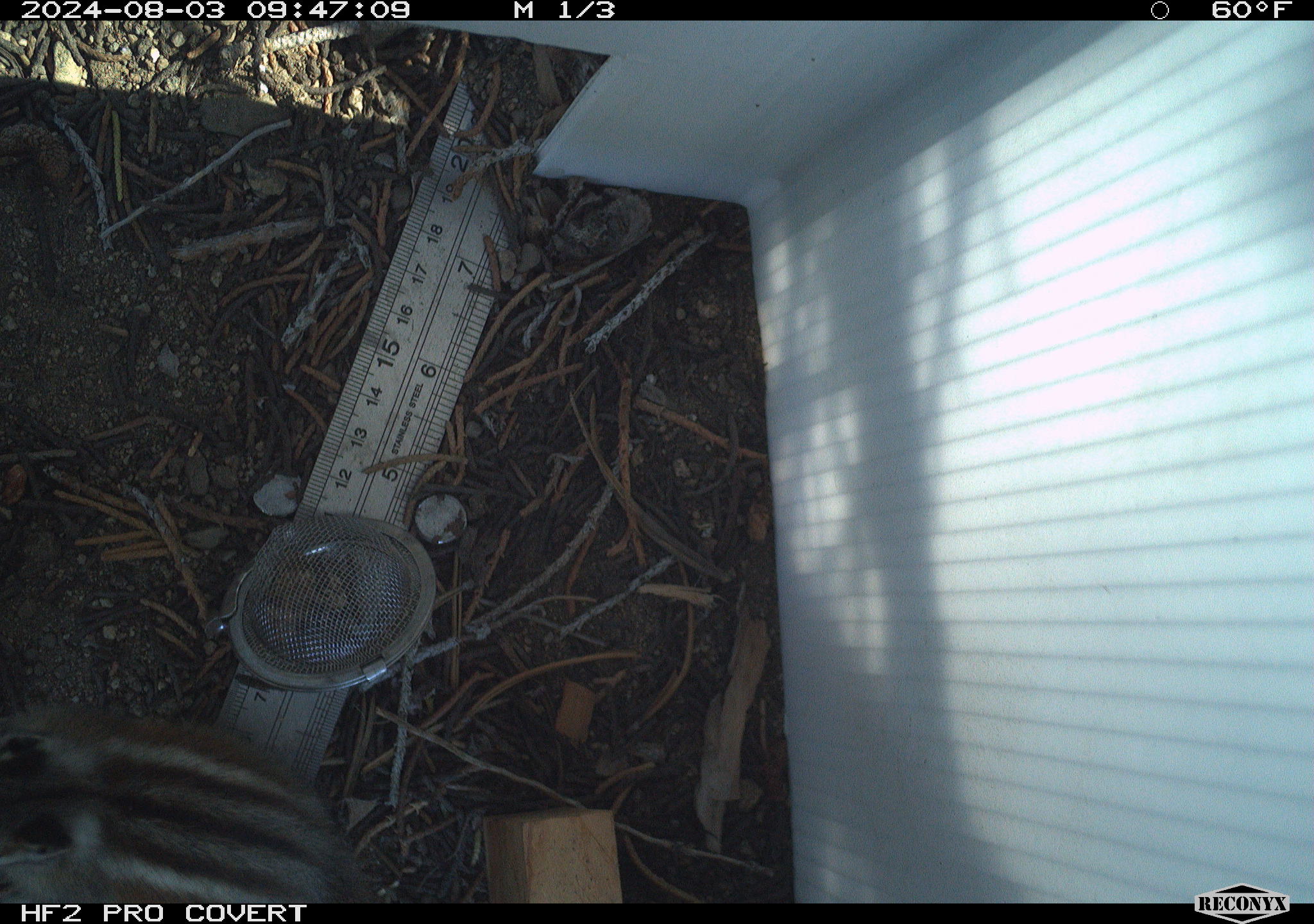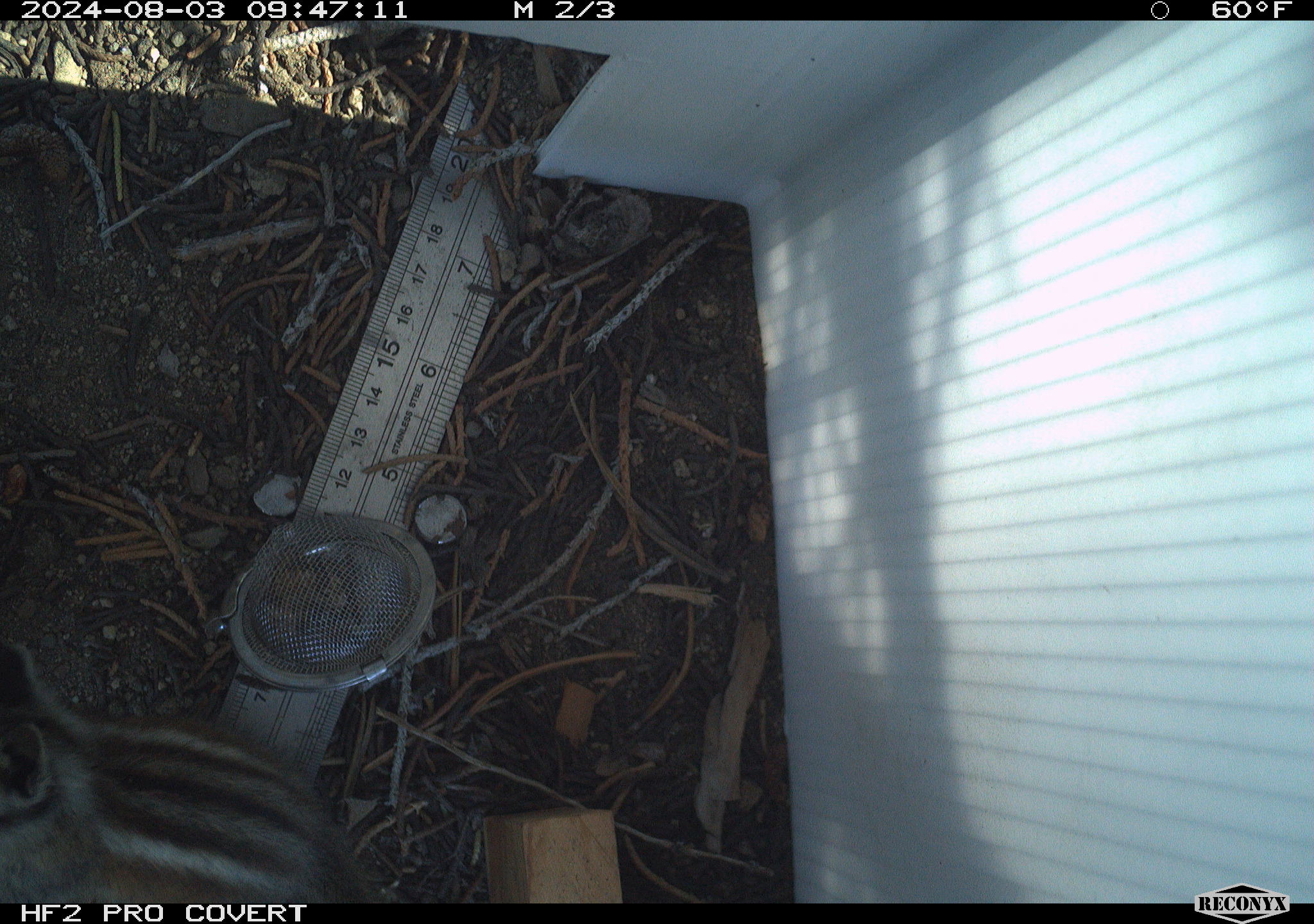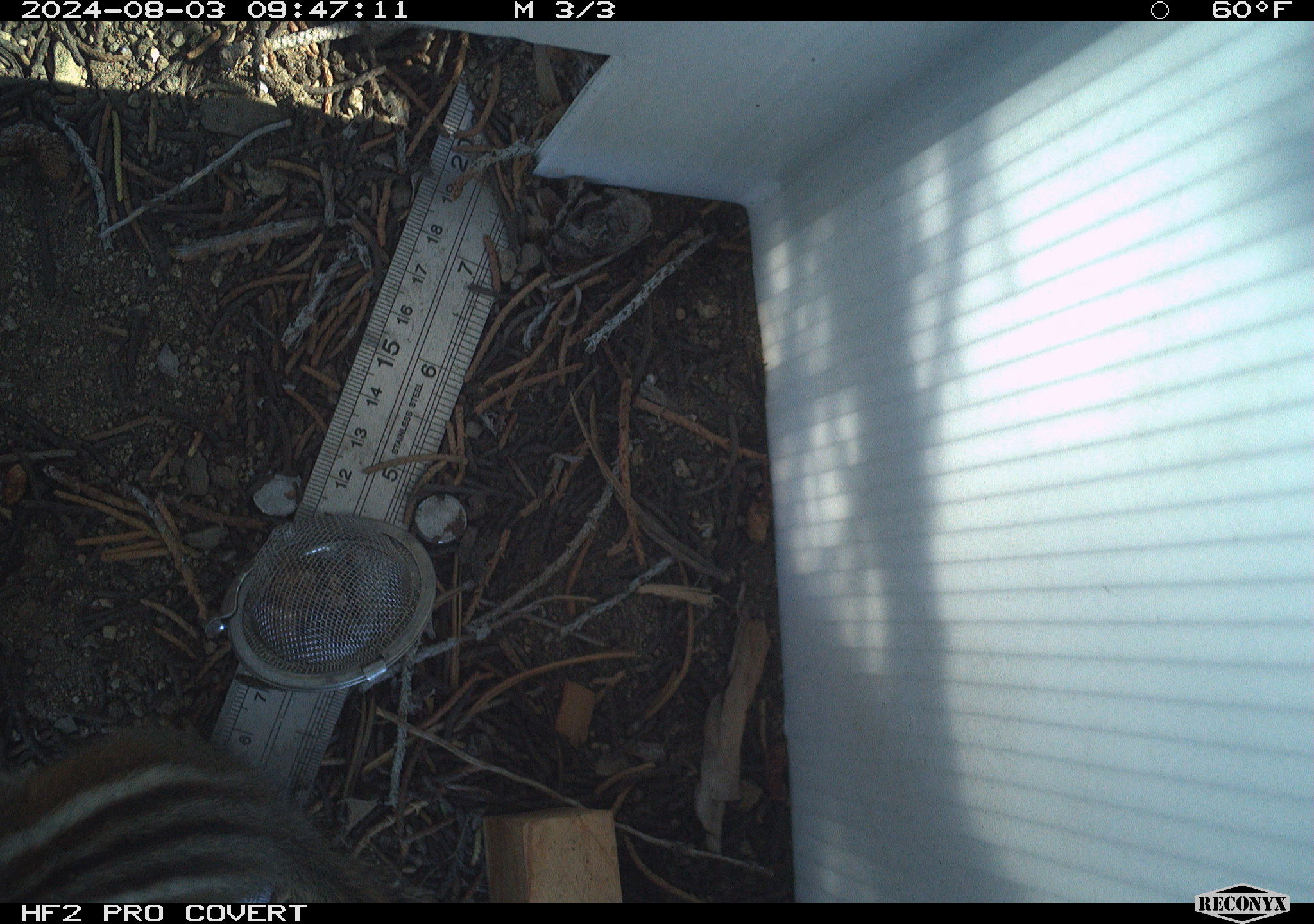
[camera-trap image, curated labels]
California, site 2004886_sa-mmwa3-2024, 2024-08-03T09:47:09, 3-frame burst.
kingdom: Animalia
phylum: Chordata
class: Mammalia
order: Rodentia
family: Sciuridae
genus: Neotamias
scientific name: Neotamias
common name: western chipmunks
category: neotamias species